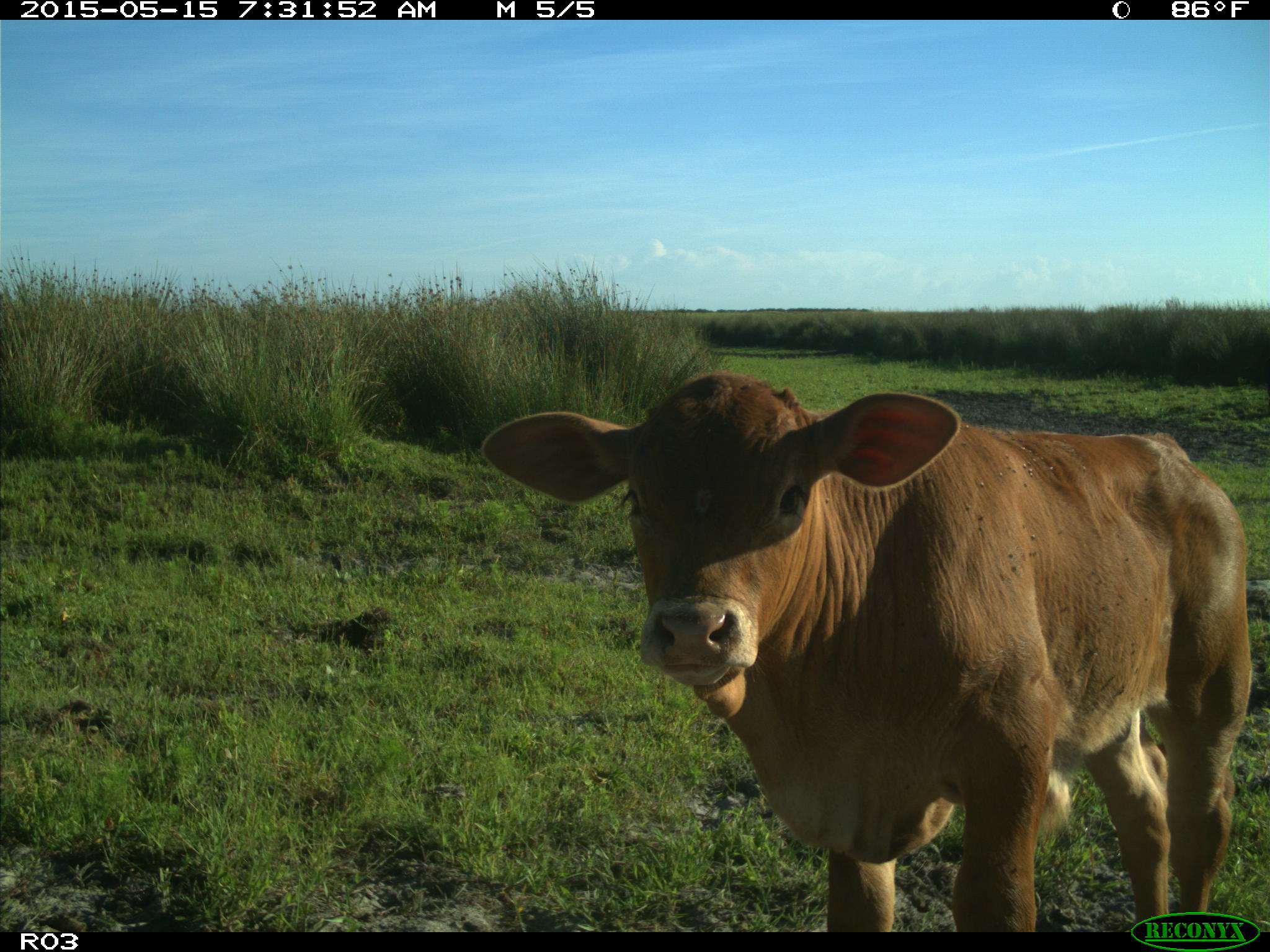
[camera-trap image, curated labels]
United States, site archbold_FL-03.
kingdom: Animalia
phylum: Chordata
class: Mammalia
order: Artiodactyla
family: Bovidae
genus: Bos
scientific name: Bos taurus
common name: domestic cow